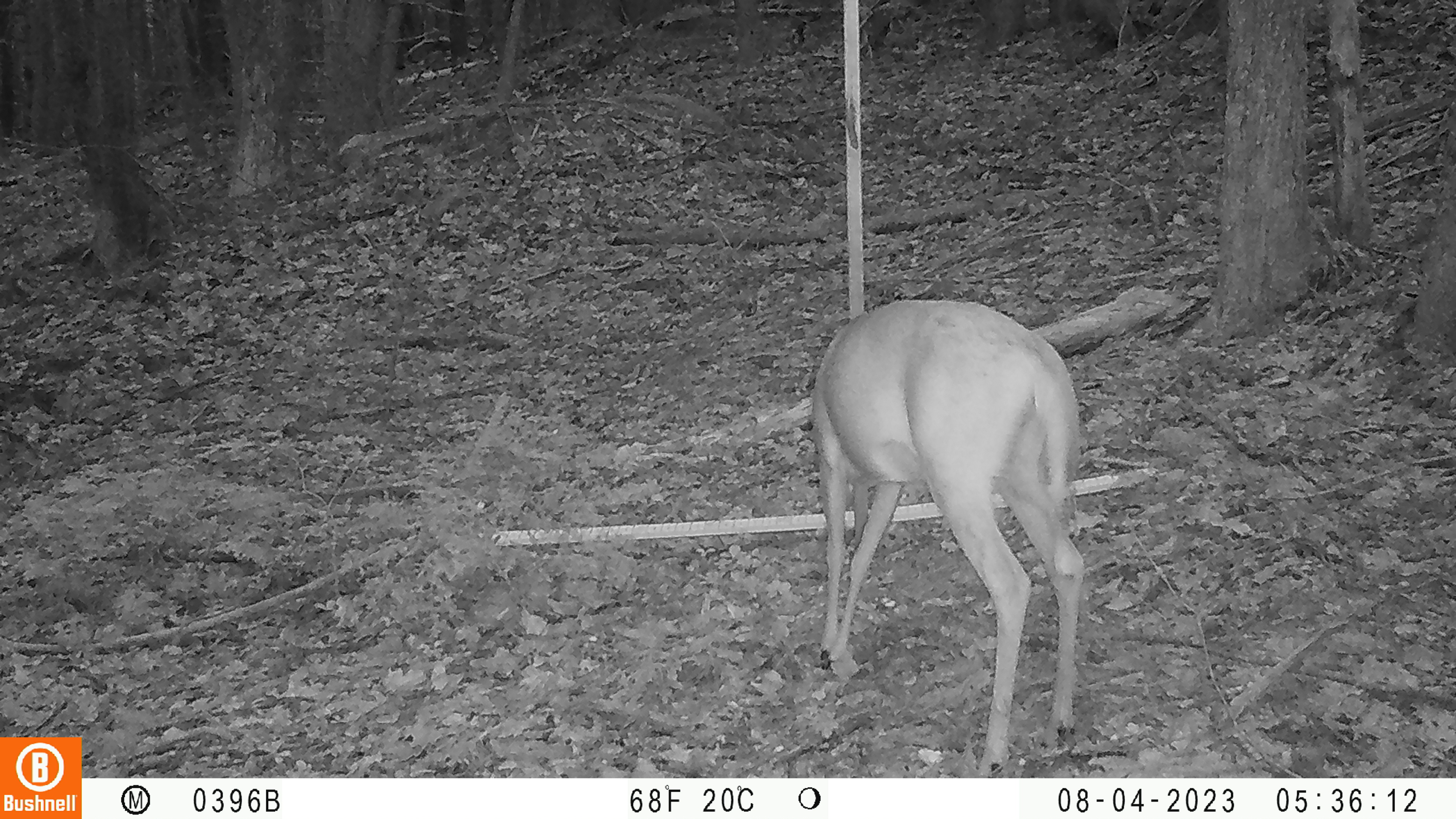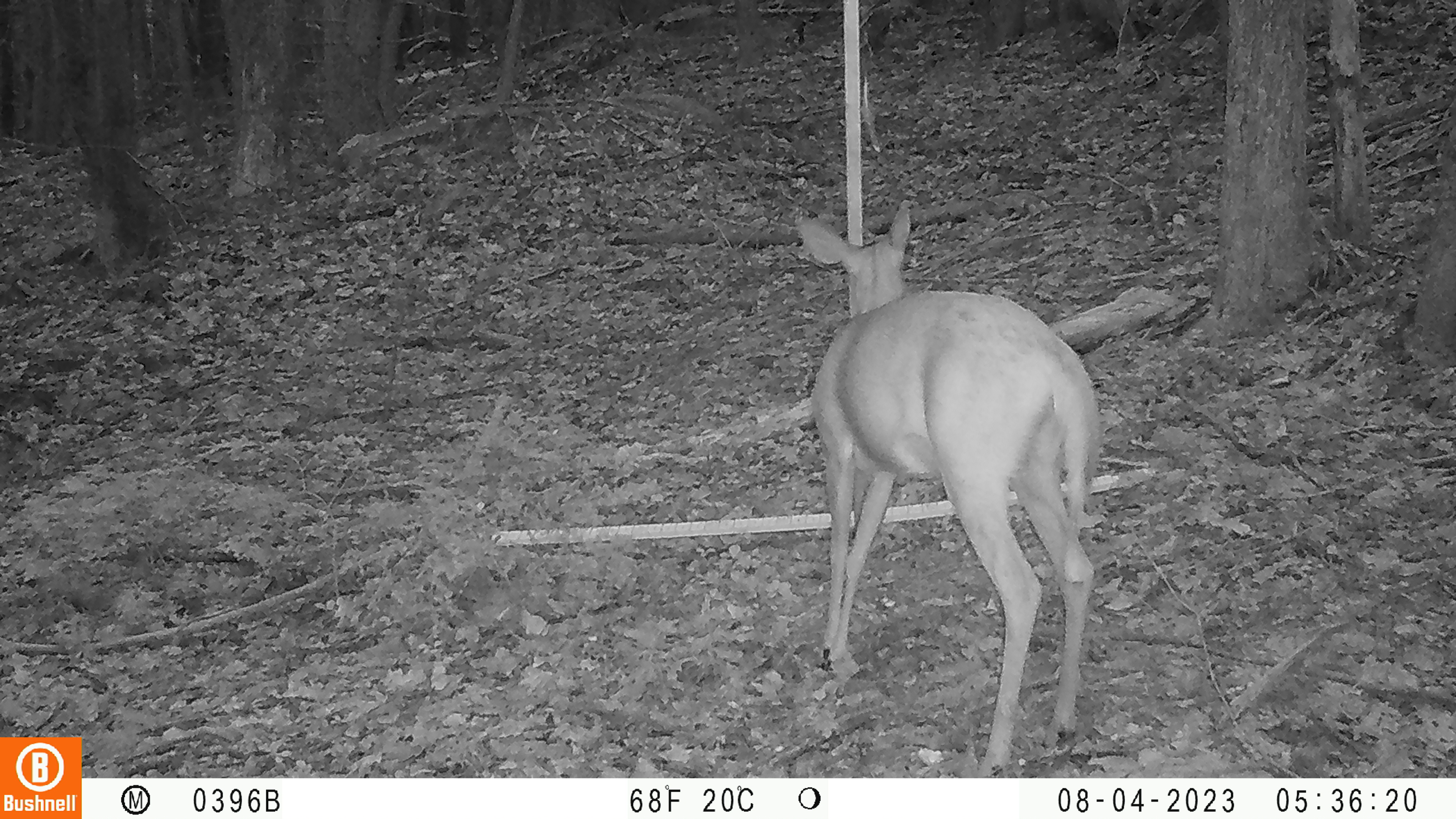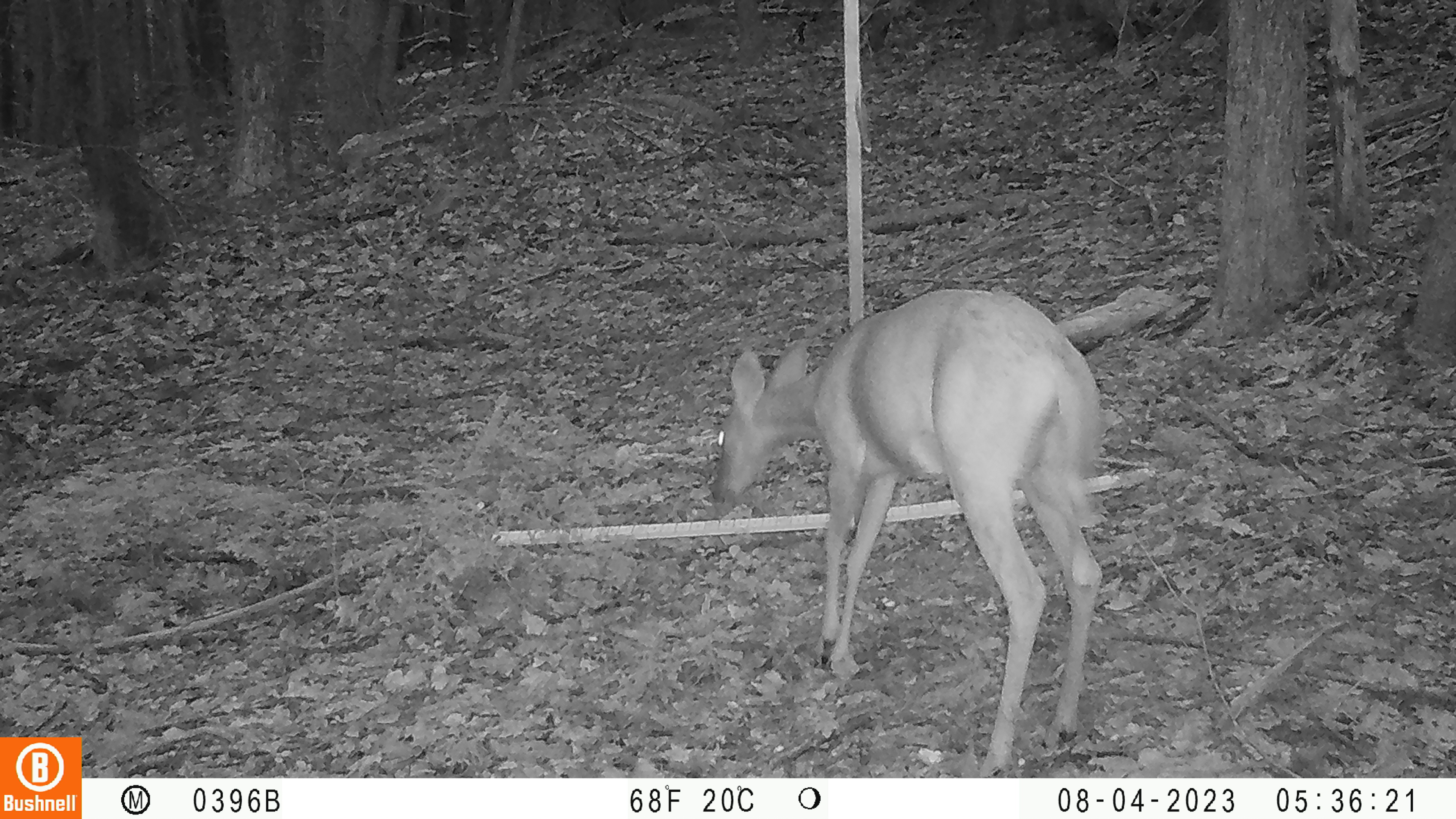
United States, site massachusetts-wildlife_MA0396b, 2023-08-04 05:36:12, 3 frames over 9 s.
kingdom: Animalia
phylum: Chordata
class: Mammalia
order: Artiodactyla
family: Cervidae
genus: Odocoileus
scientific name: Odocoileus virginianus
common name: white-tailed deer